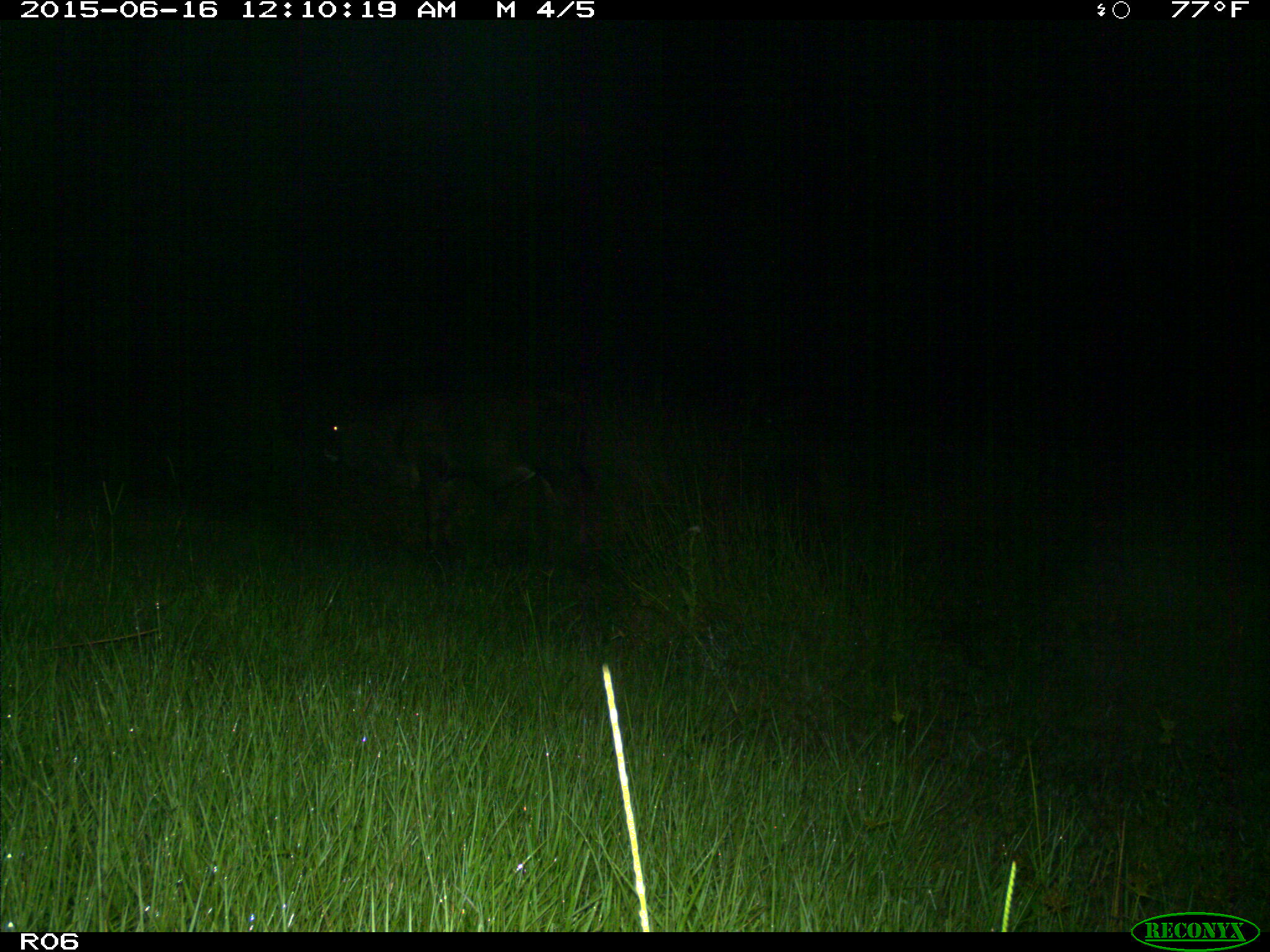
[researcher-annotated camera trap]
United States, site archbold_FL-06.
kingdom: Animalia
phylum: Chordata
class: Mammalia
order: Artiodactyla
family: Bovidae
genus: Bos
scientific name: Bos taurus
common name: domestic cow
Bos taurus (domestic cow).